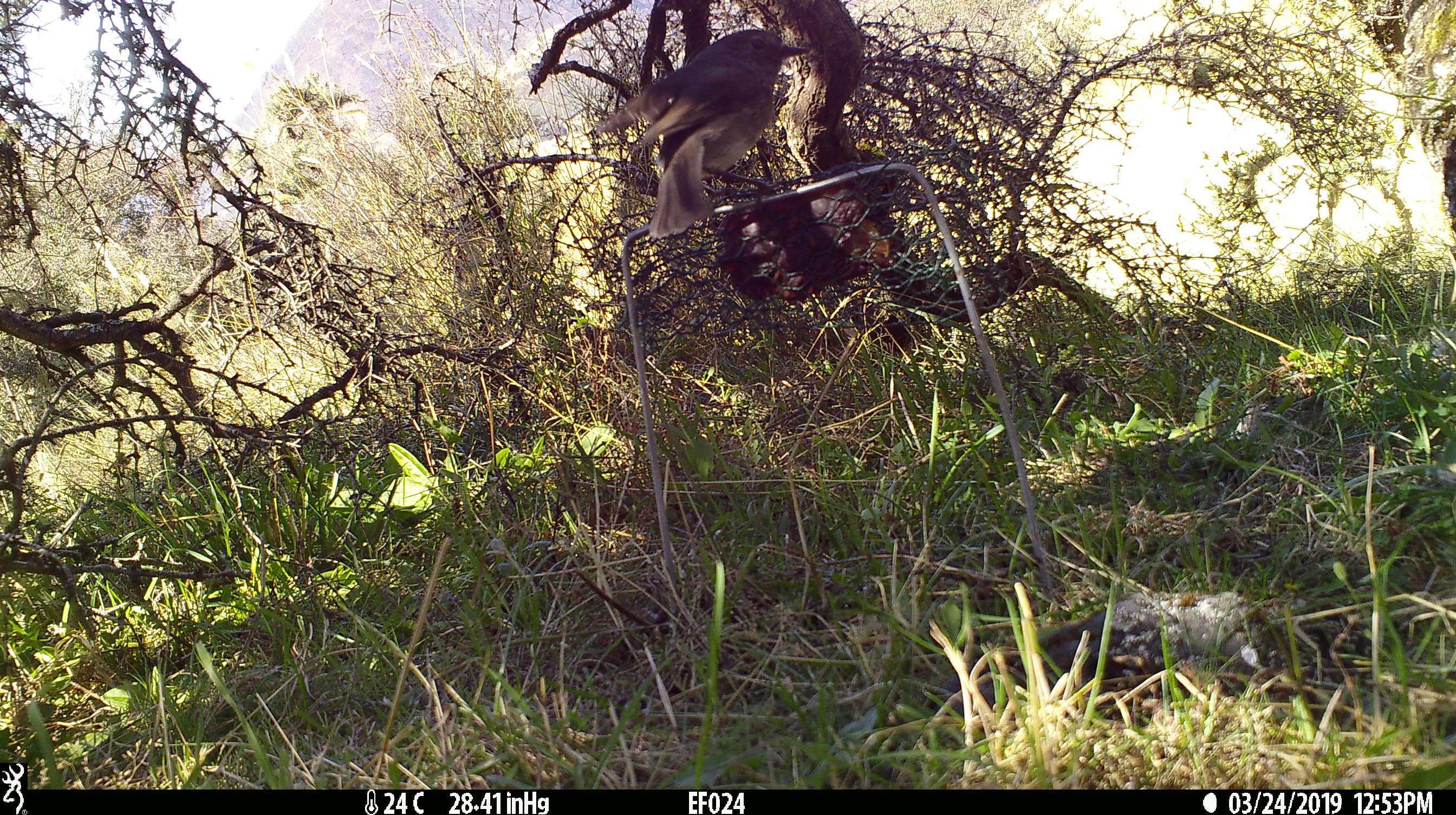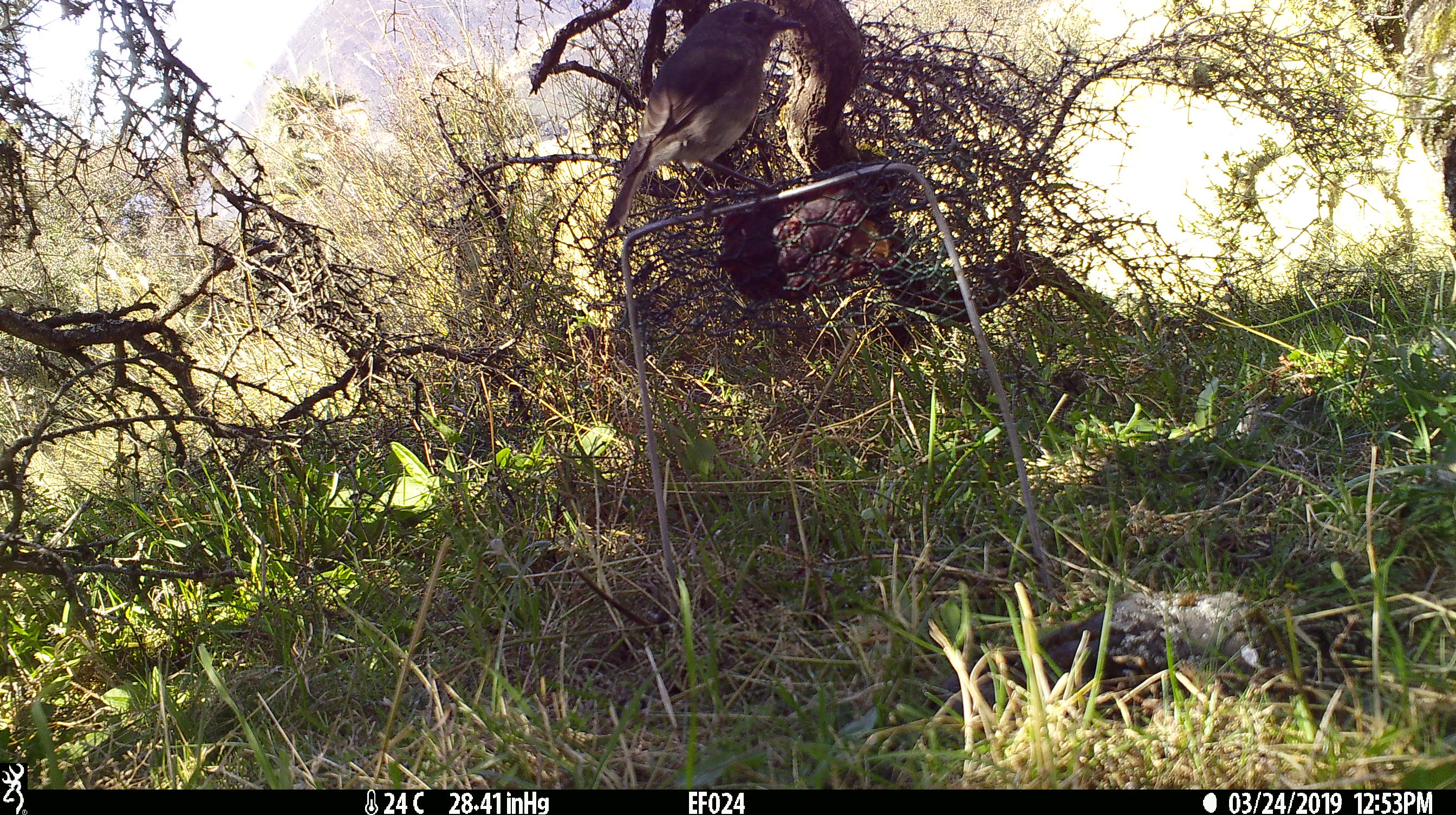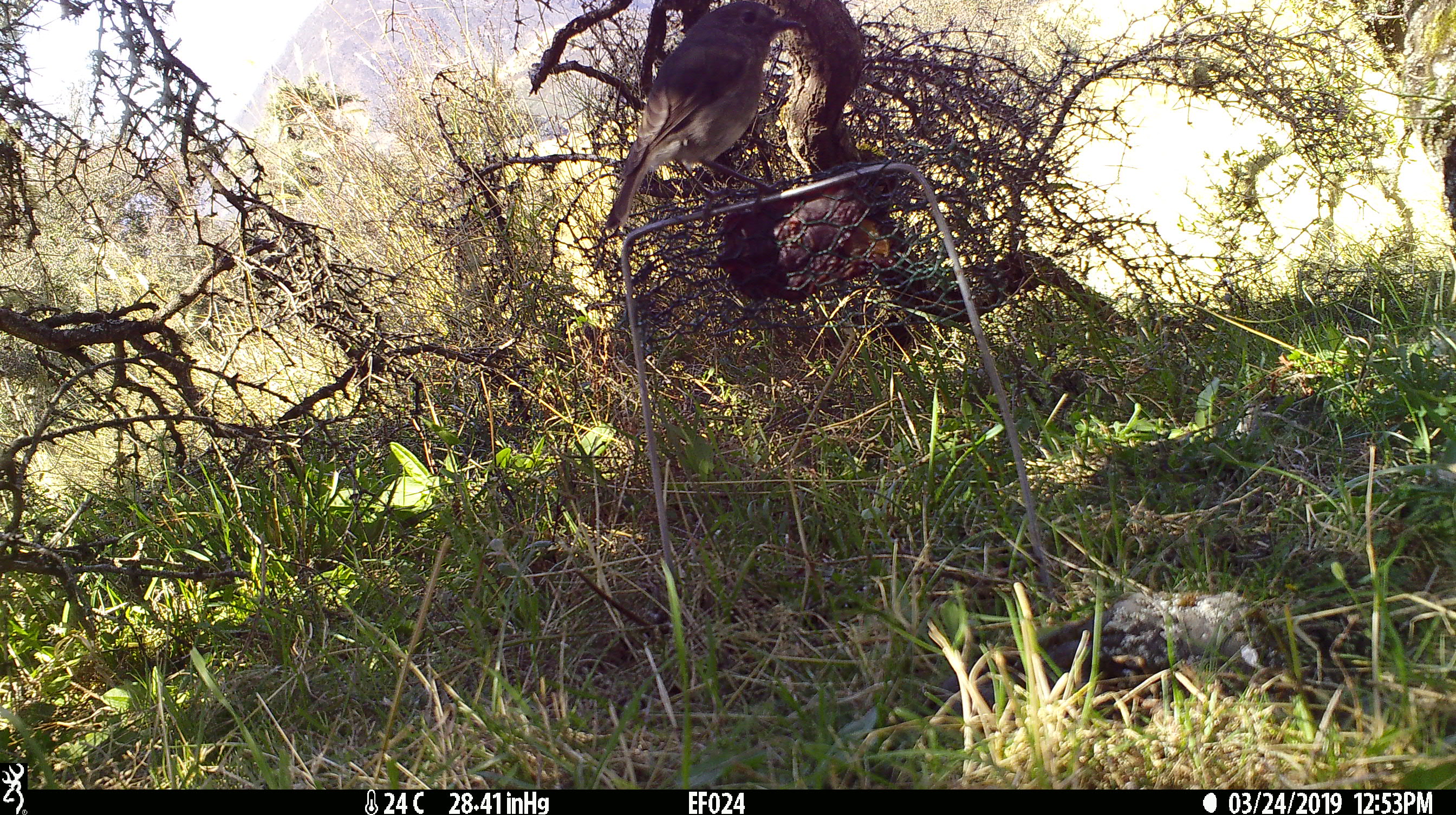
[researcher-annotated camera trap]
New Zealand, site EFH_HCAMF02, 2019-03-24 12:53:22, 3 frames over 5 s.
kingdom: Animalia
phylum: Chordata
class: Aves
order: Passeriformes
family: Petroicidae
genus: Petroica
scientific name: Petroica australis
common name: new zealand robin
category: robin